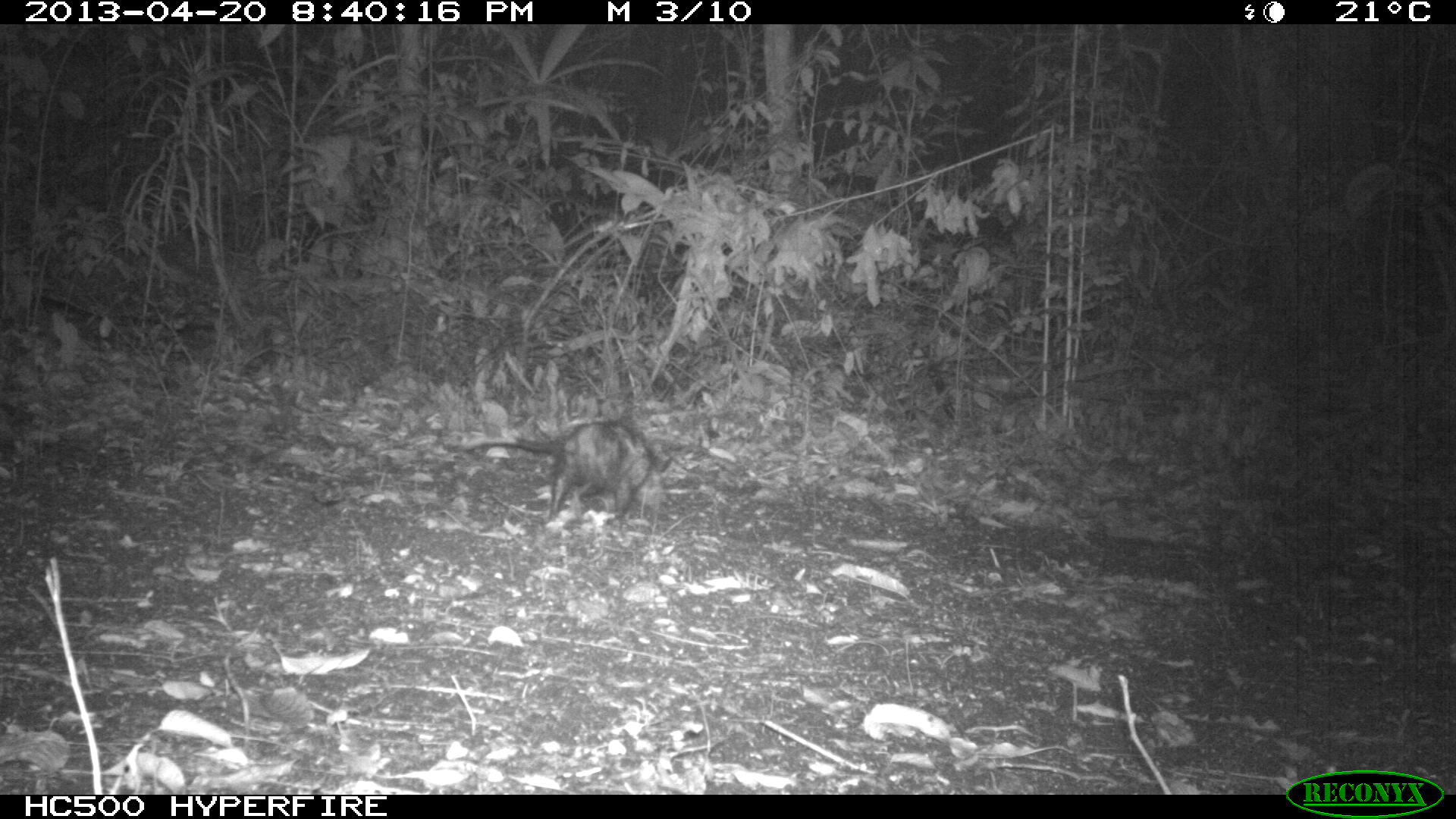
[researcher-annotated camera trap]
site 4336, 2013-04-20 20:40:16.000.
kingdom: Animalia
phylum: Chordata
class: Mammalia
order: Didelphimorphia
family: Didelphidae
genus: Didelphis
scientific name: Didelphis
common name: american opossums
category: didelphis sp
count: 1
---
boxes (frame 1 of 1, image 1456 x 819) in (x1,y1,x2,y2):
didelphis sp: (459,416,673,530)